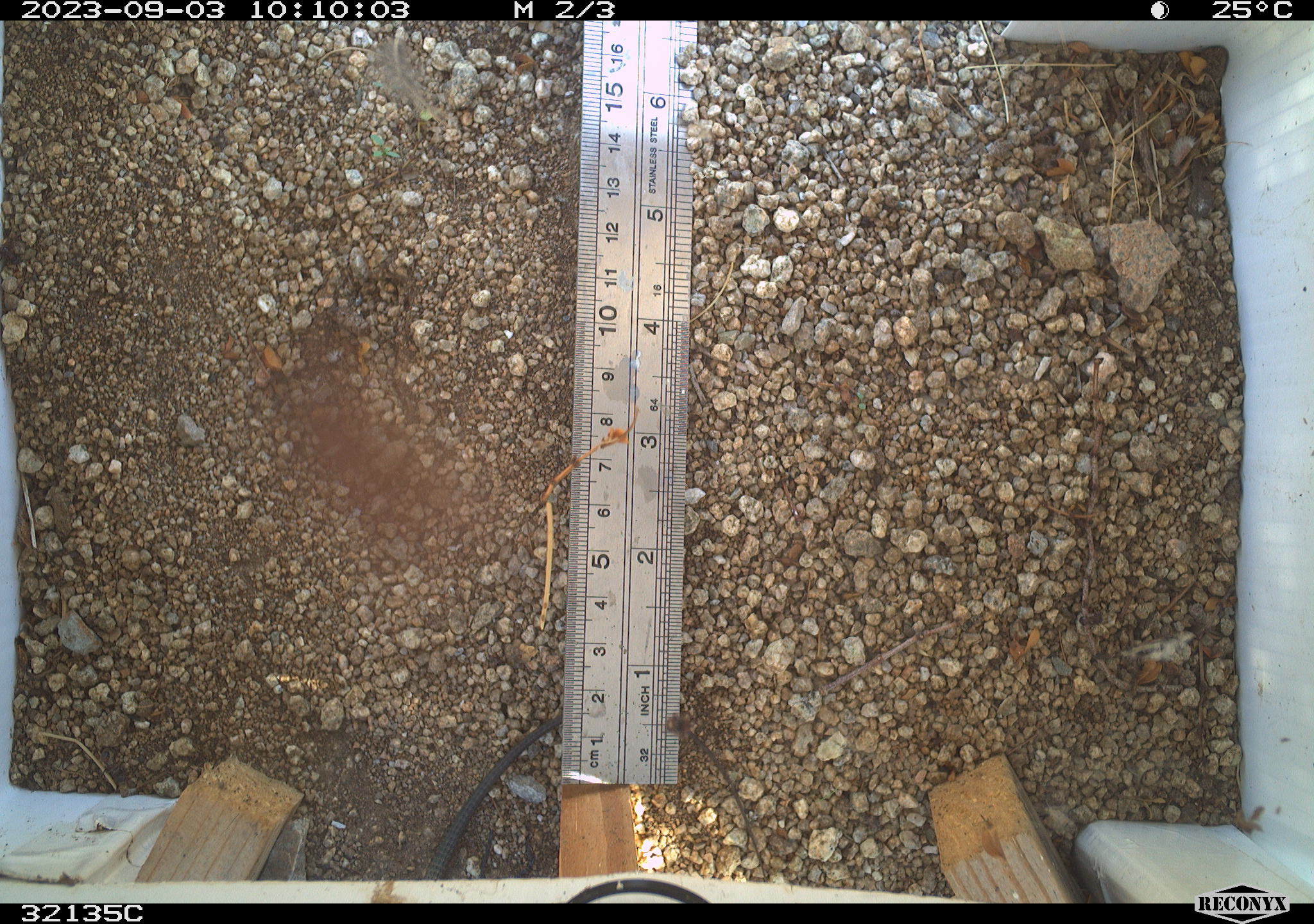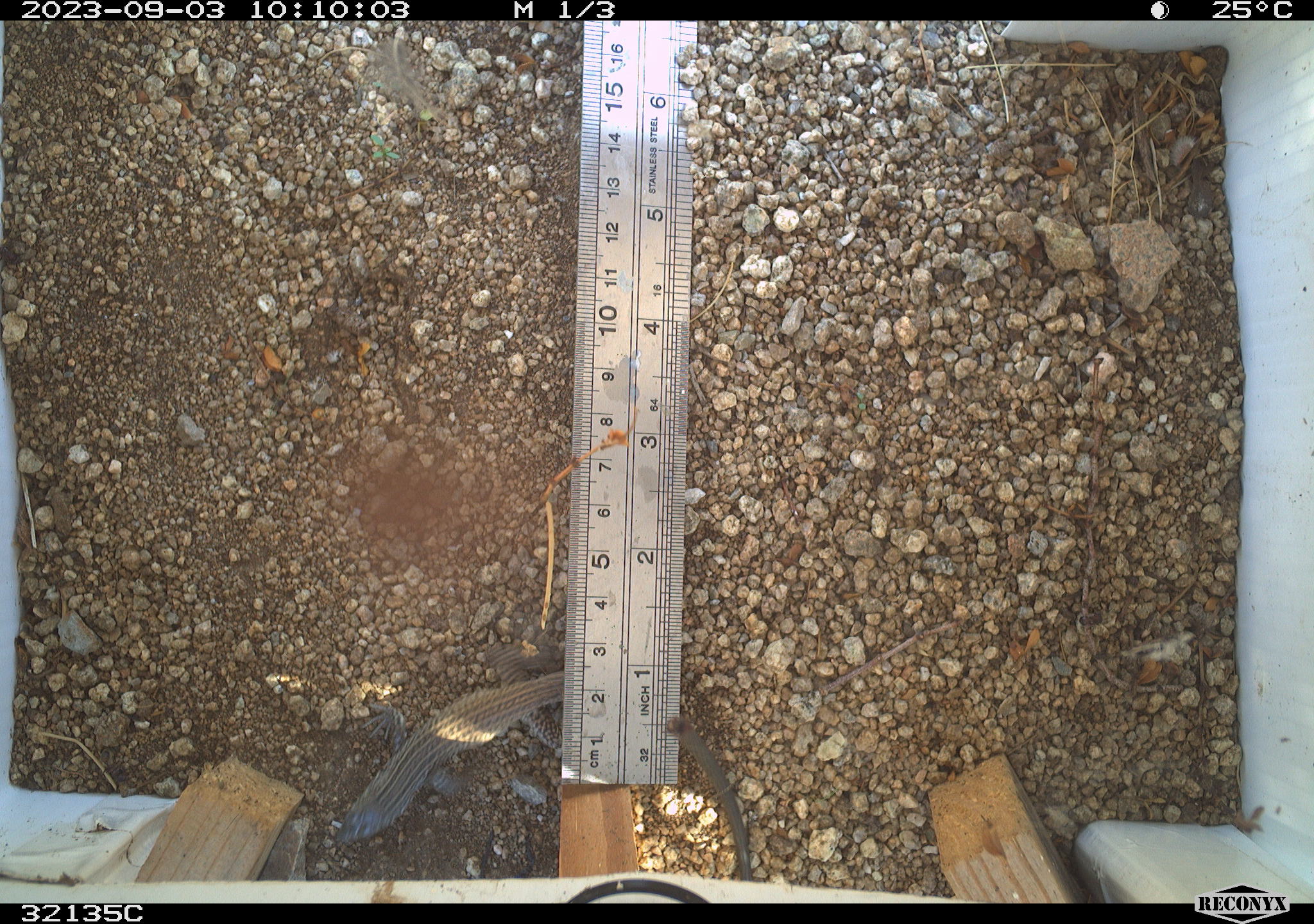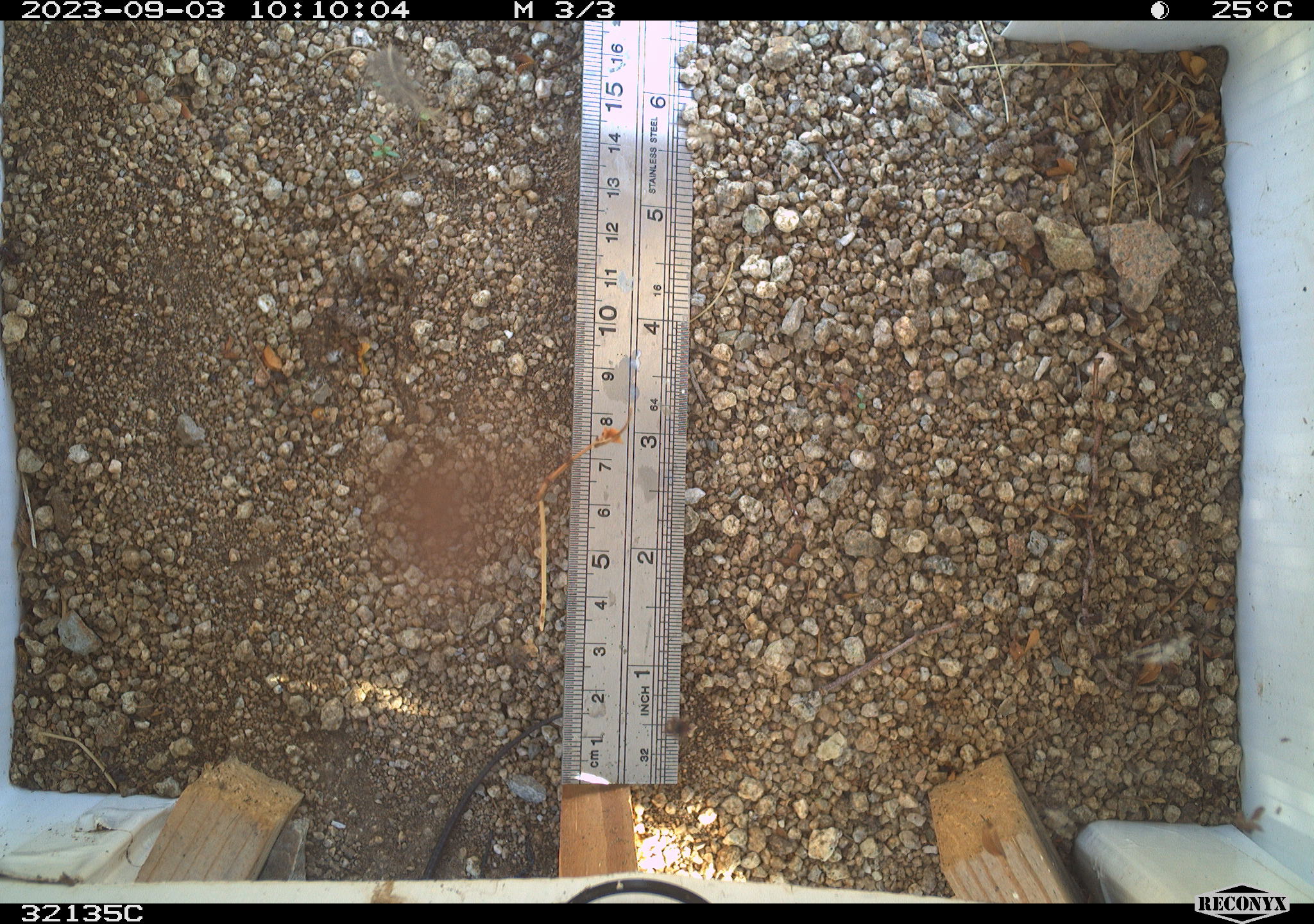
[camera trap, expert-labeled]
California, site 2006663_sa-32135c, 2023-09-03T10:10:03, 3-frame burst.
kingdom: Animalia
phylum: Chordata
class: Reptilia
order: Squamata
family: Teiidae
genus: Aspidoscelis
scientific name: Aspidoscelis tigris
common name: western whiptail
Western whiptail (Aspidoscelis tigris).